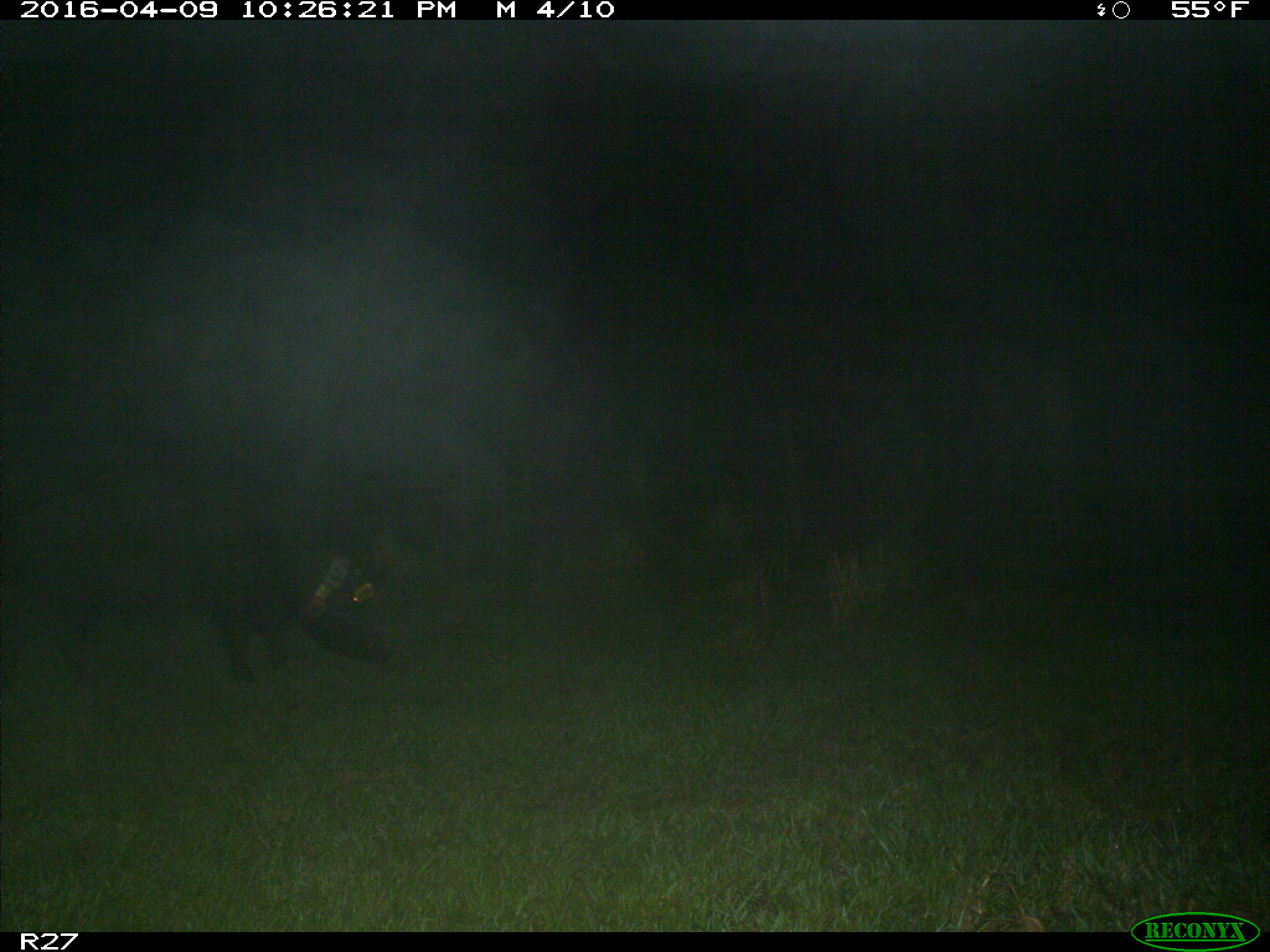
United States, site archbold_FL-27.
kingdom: Animalia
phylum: Chordata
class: Mammalia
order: Artiodactyla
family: Suidae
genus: Sus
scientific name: Sus scrofa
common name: wild boar